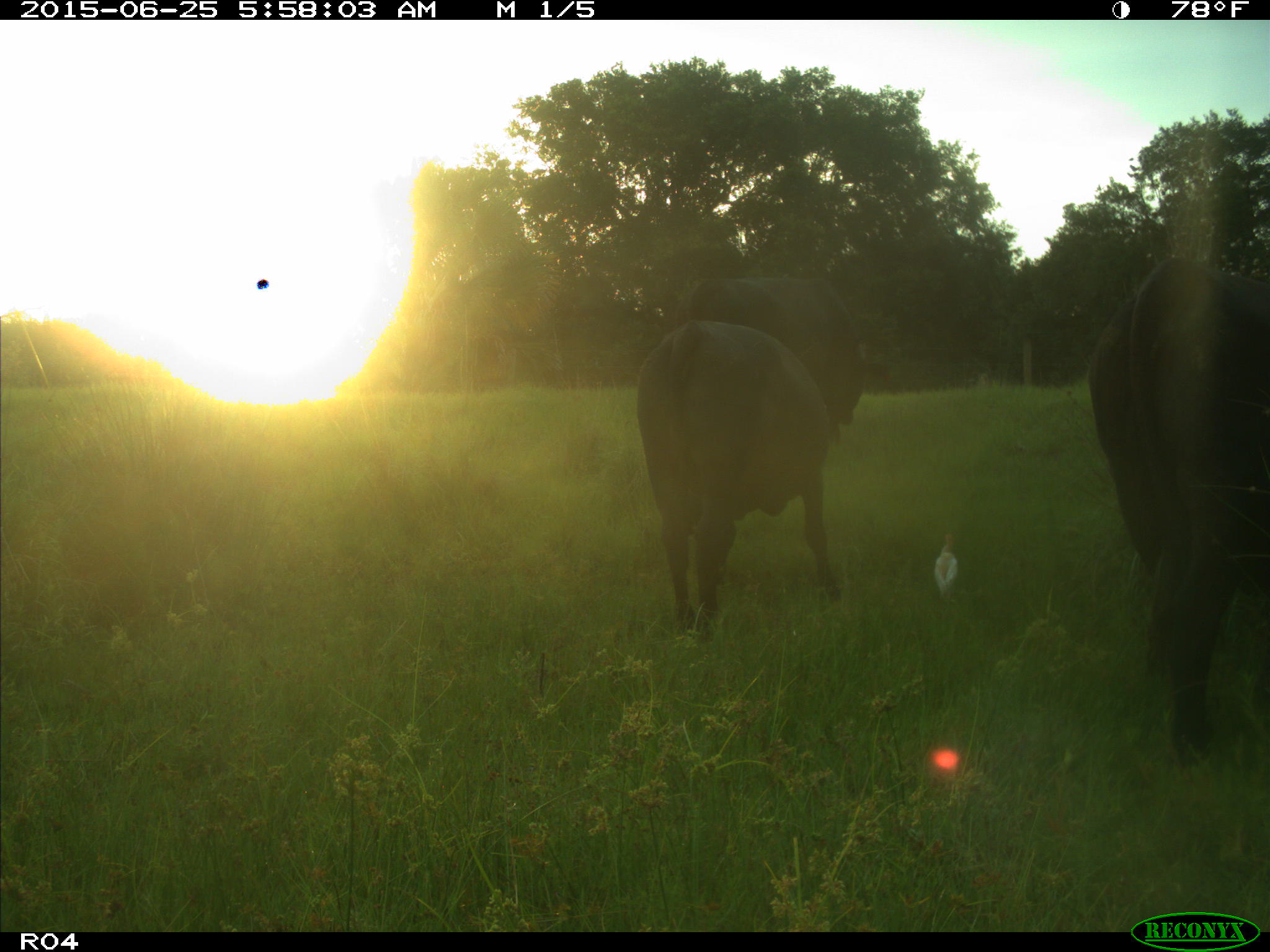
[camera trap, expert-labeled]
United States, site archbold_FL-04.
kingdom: Animalia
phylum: Chordata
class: Mammalia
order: Artiodactyla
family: Bovidae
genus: Bos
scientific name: Bos taurus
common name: domestic cow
Bos taurus (domestic cow).